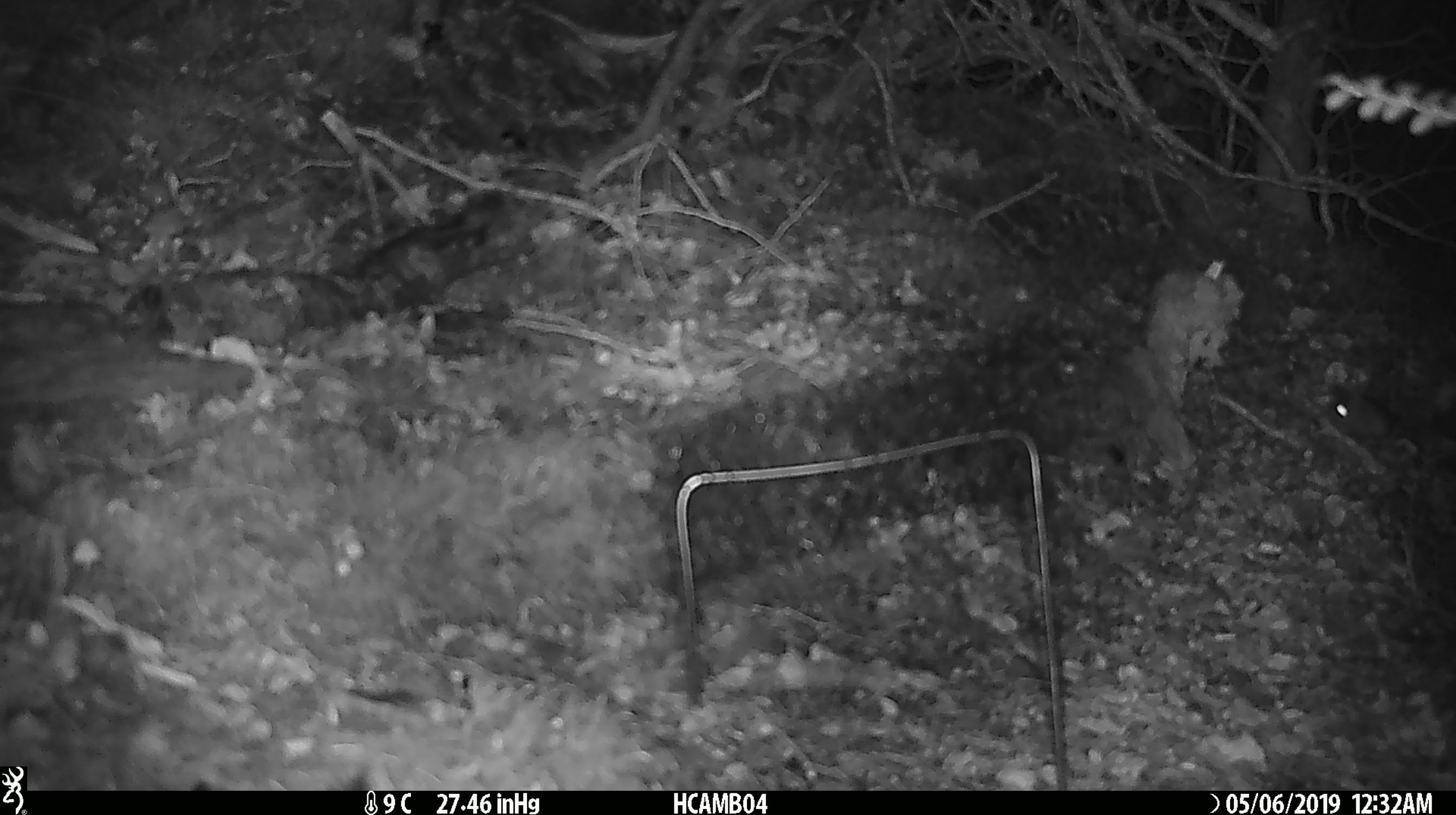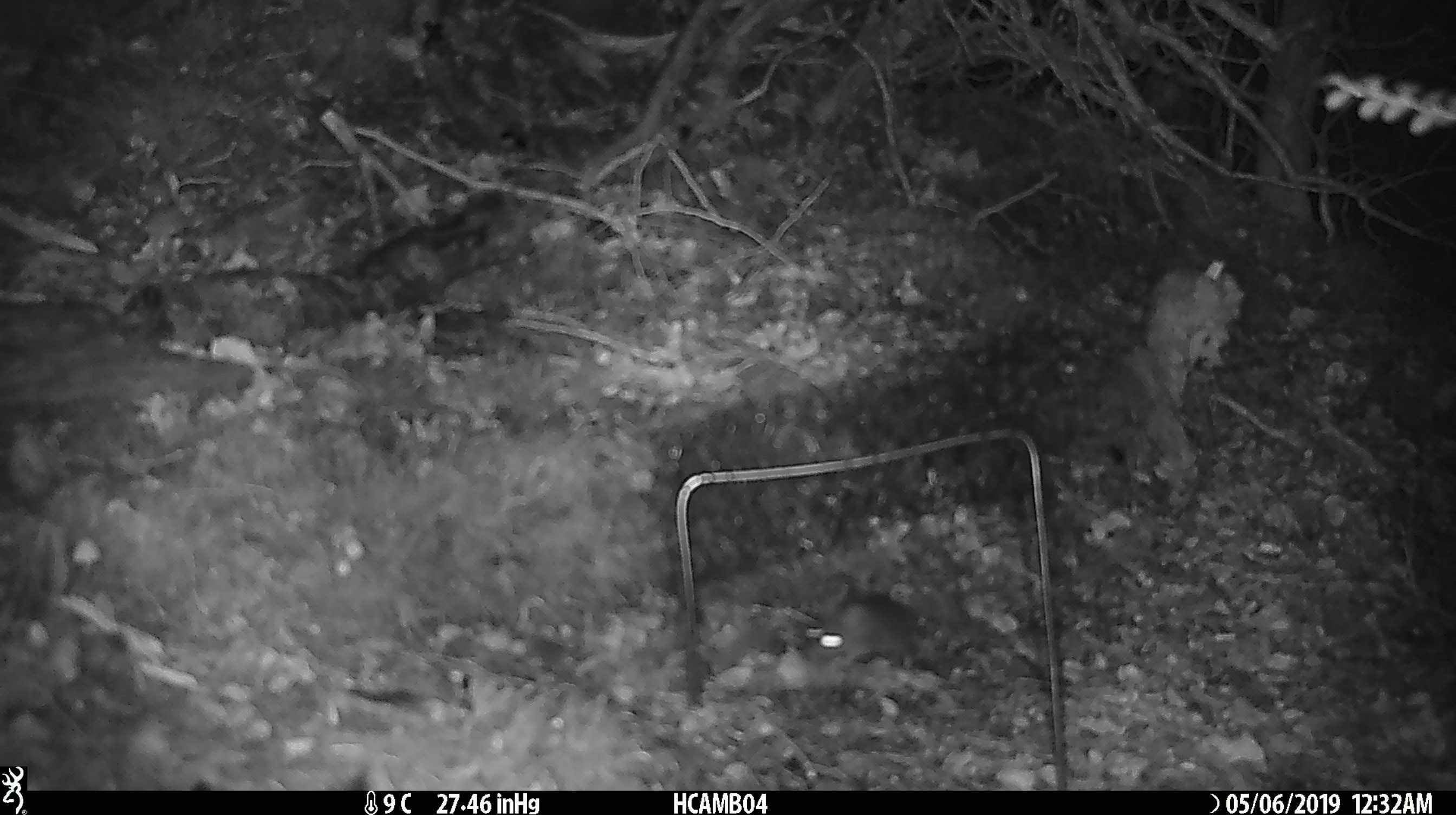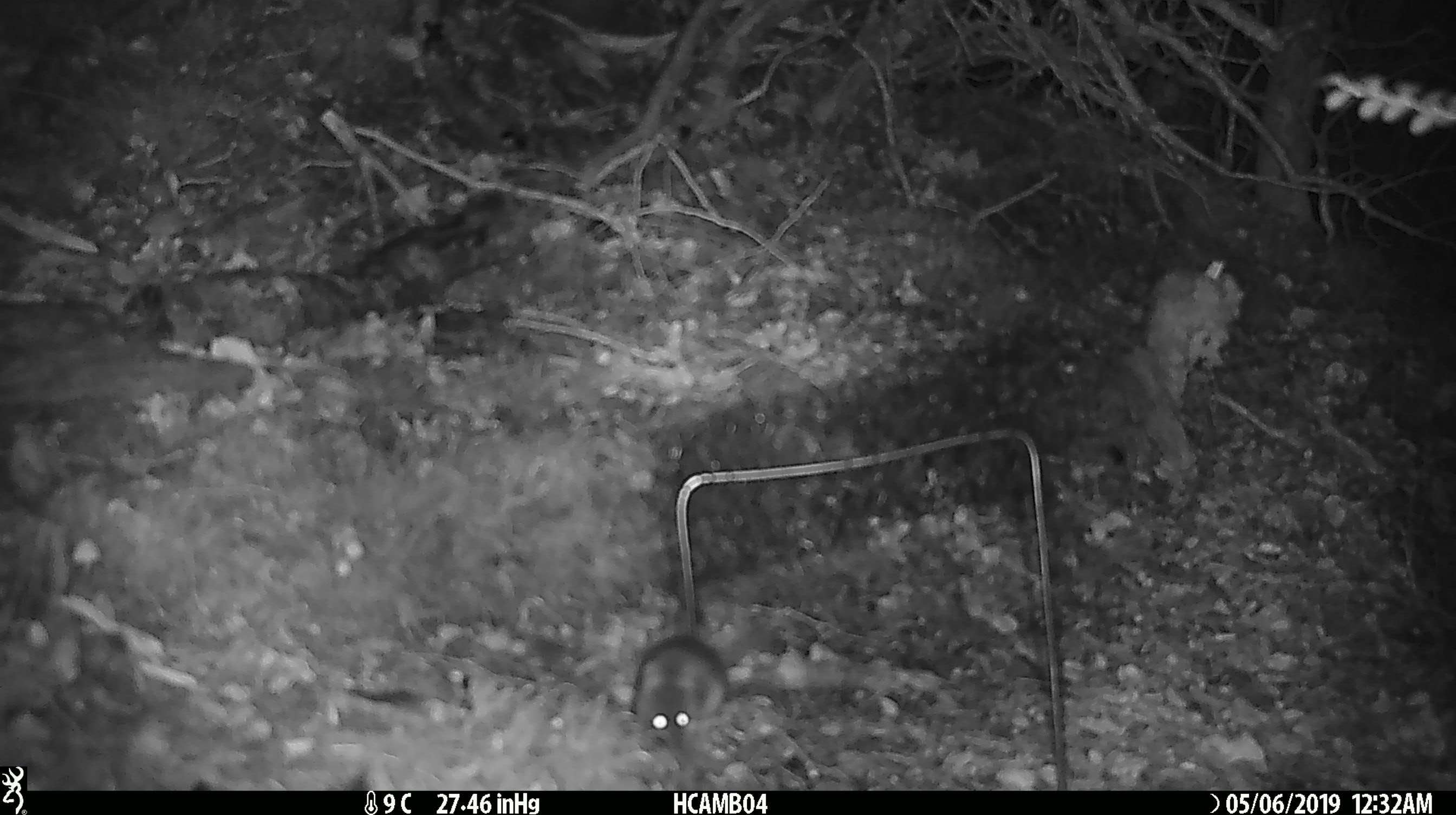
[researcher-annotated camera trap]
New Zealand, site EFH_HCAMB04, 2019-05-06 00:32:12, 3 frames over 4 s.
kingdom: Animalia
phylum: Chordata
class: Mammalia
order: Rodentia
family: Muridae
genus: Mus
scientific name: Mus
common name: mouse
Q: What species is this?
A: Mouse (Mus).